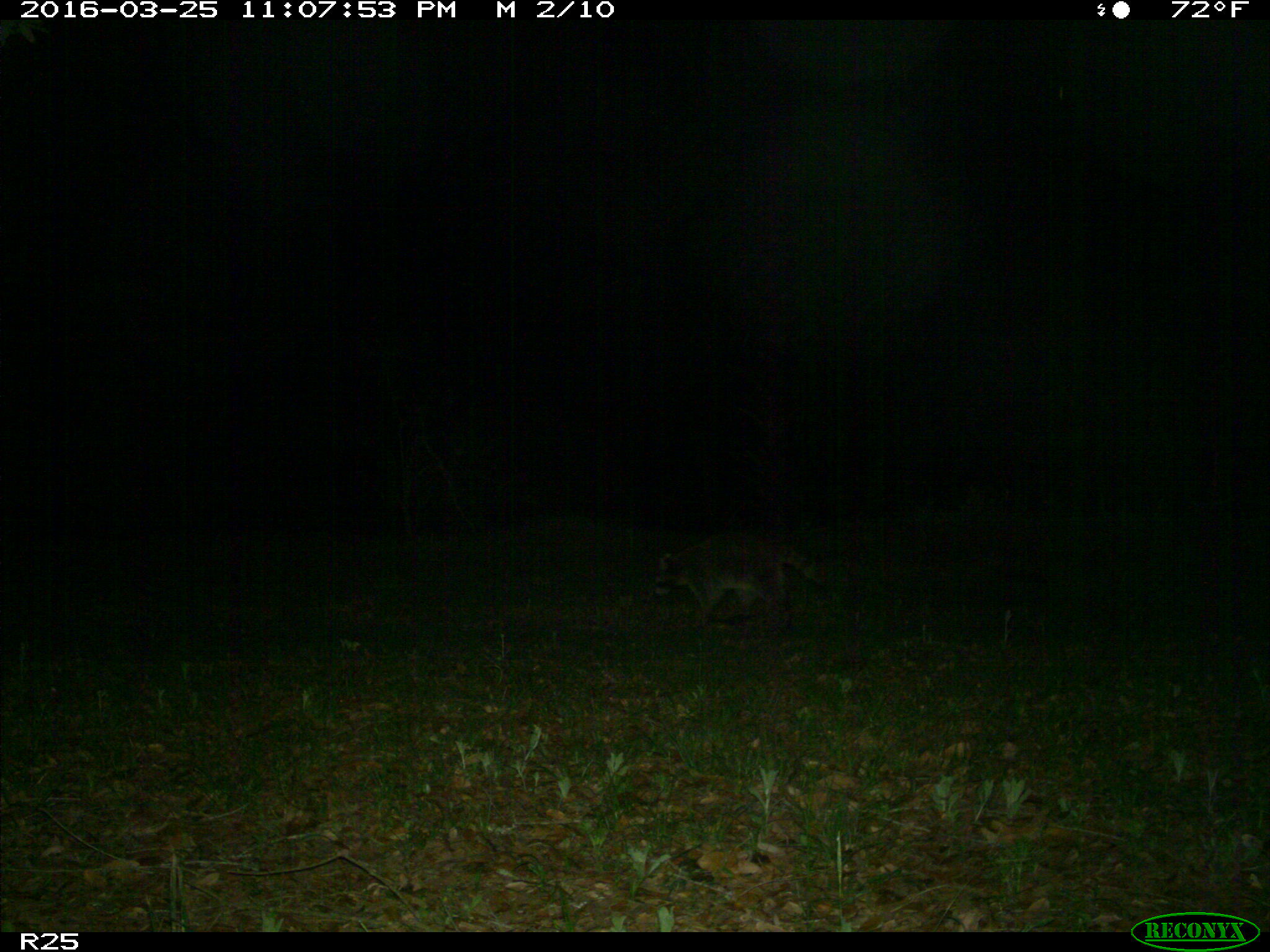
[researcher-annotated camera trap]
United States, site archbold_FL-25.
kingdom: Animalia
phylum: Chordata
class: Mammalia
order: Carnivora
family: Procyonidae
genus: Procyon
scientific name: Procyon lotor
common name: common raccoon